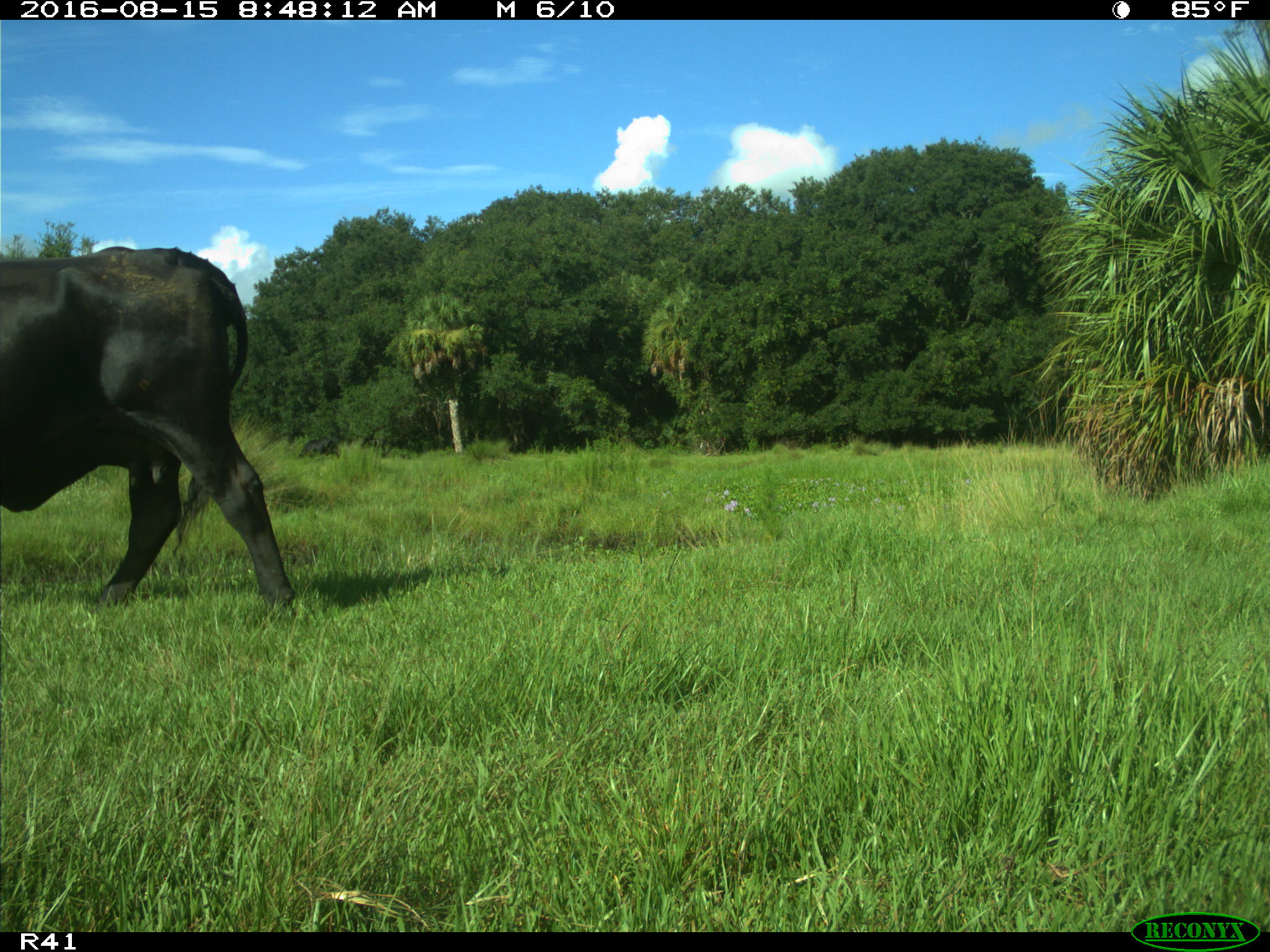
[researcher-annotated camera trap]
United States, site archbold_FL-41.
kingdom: Animalia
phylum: Chordata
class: Mammalia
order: Artiodactyla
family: Bovidae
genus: Bos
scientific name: Bos taurus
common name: domestic cow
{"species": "Bos taurus (domestic cow)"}